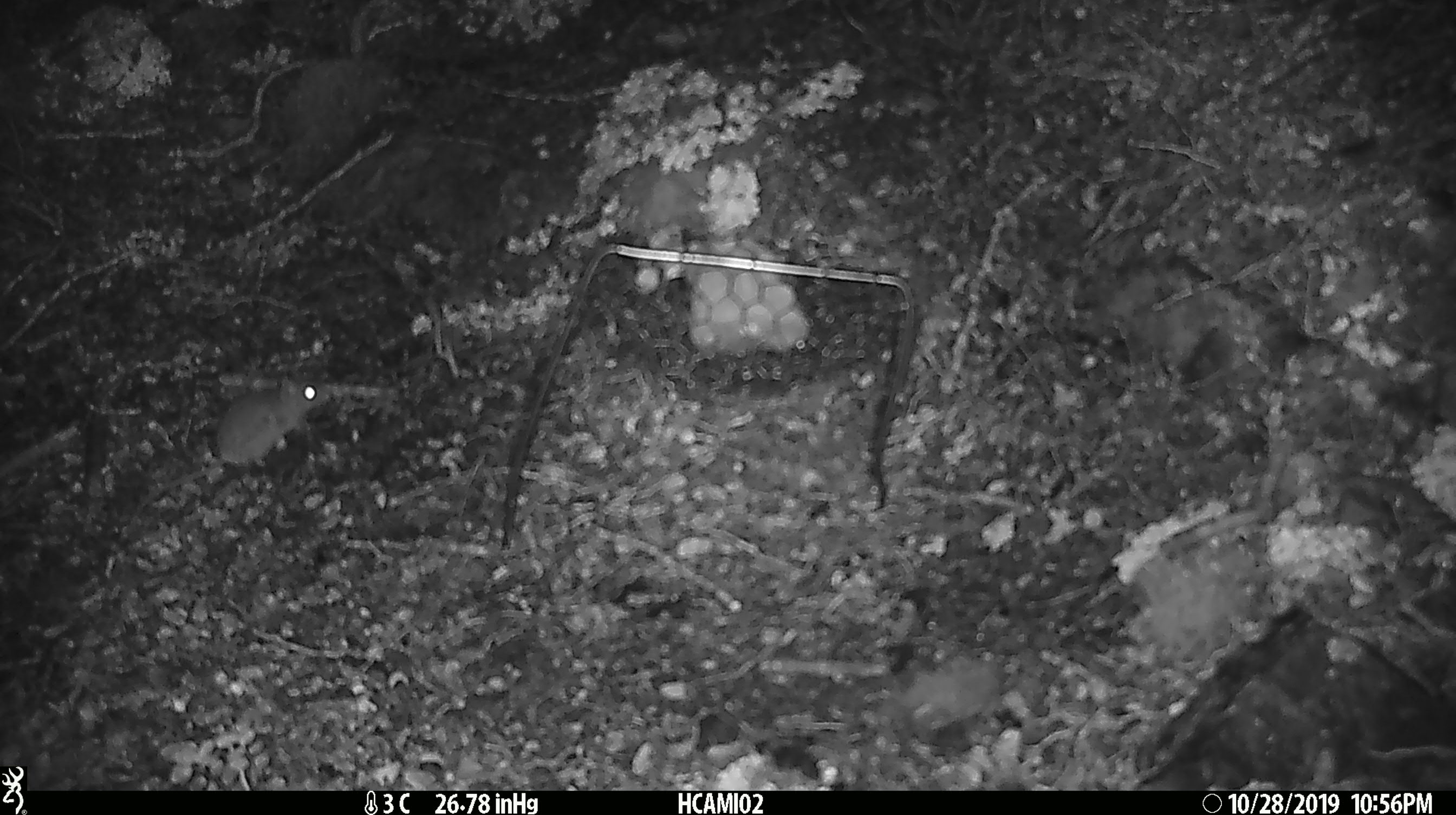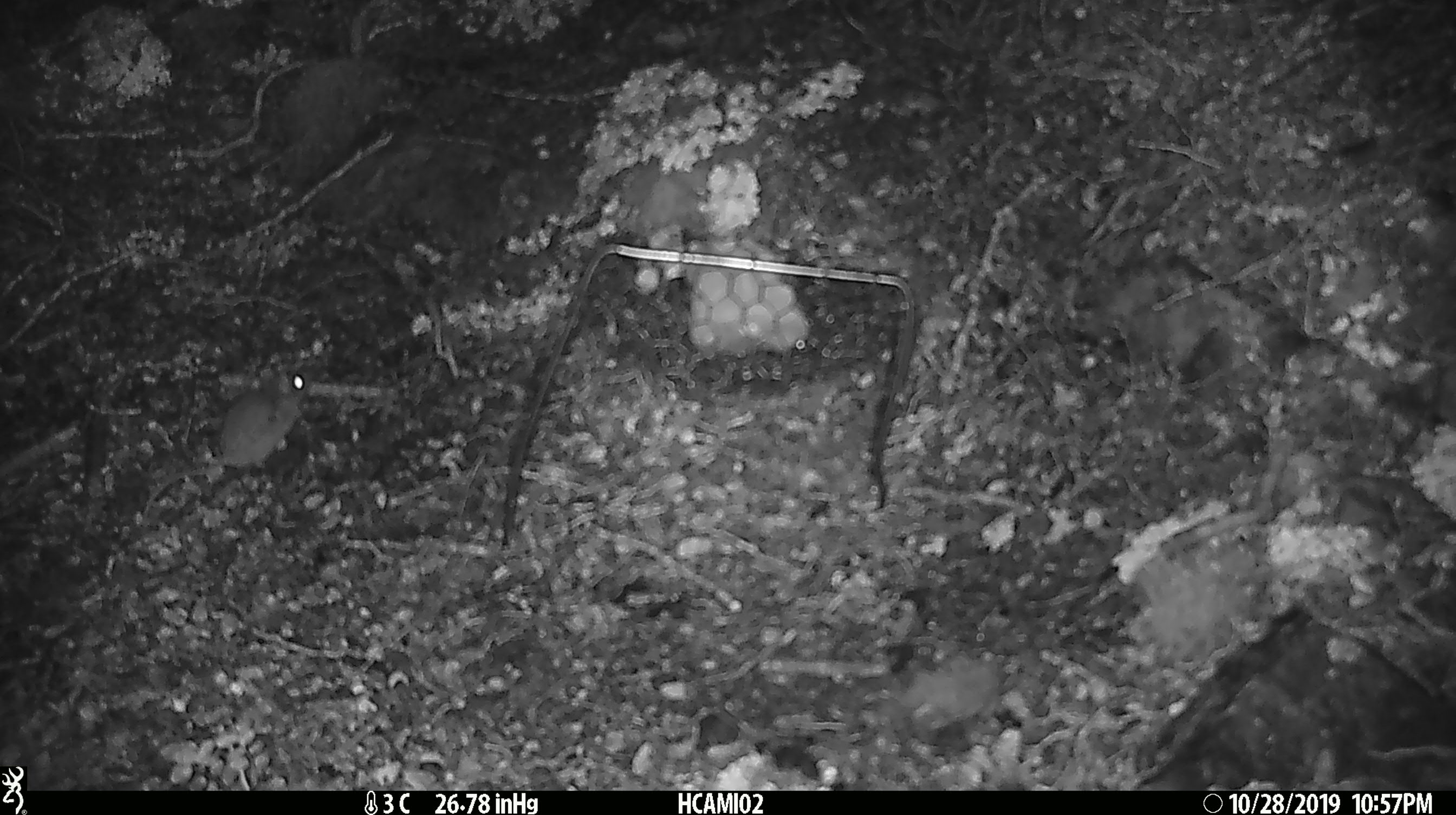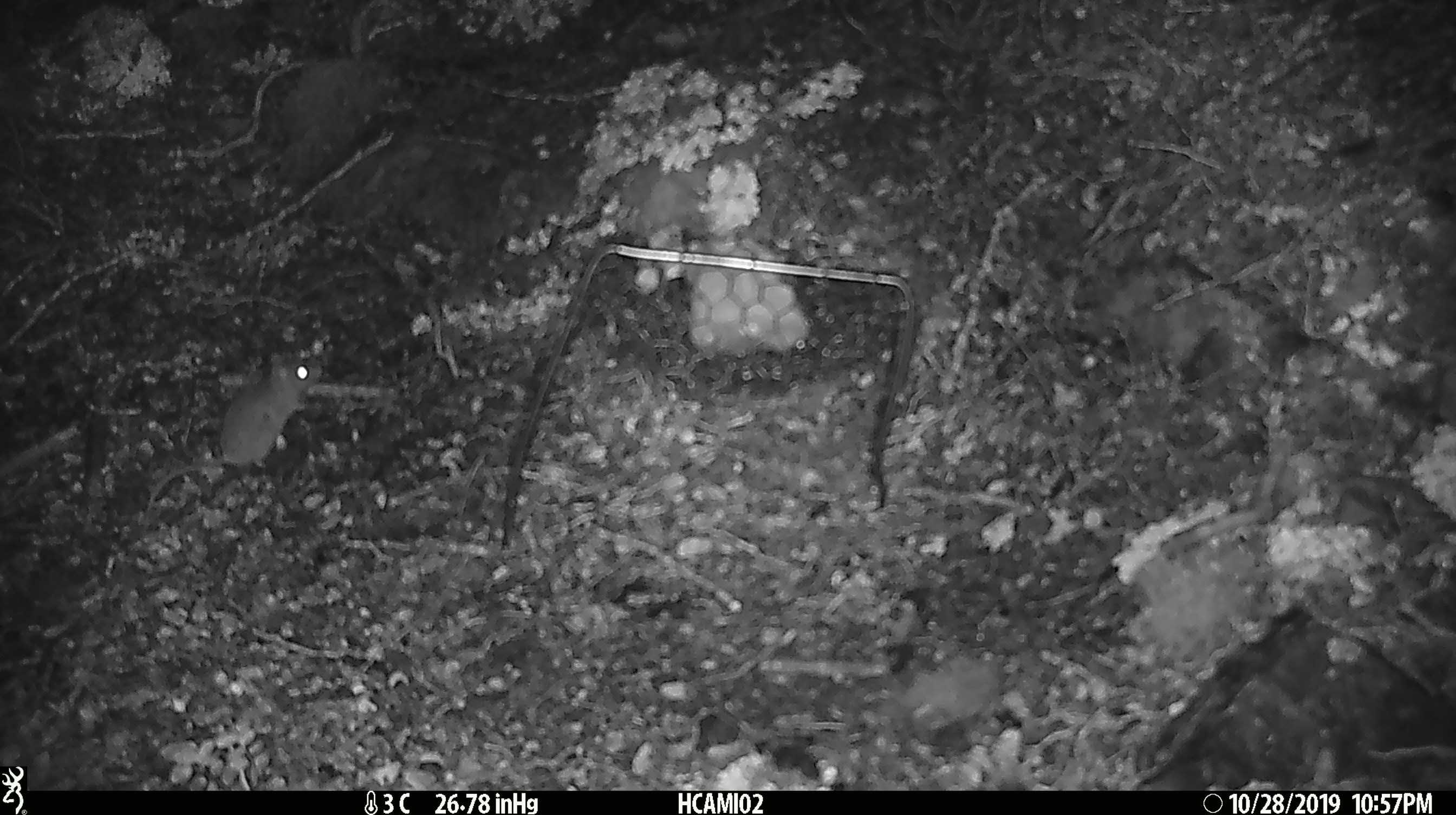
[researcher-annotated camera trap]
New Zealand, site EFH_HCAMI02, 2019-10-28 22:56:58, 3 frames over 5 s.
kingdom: Animalia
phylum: Chordata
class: Mammalia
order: Rodentia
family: Muridae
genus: Mus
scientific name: Mus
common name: mouse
Mouse (Mus).